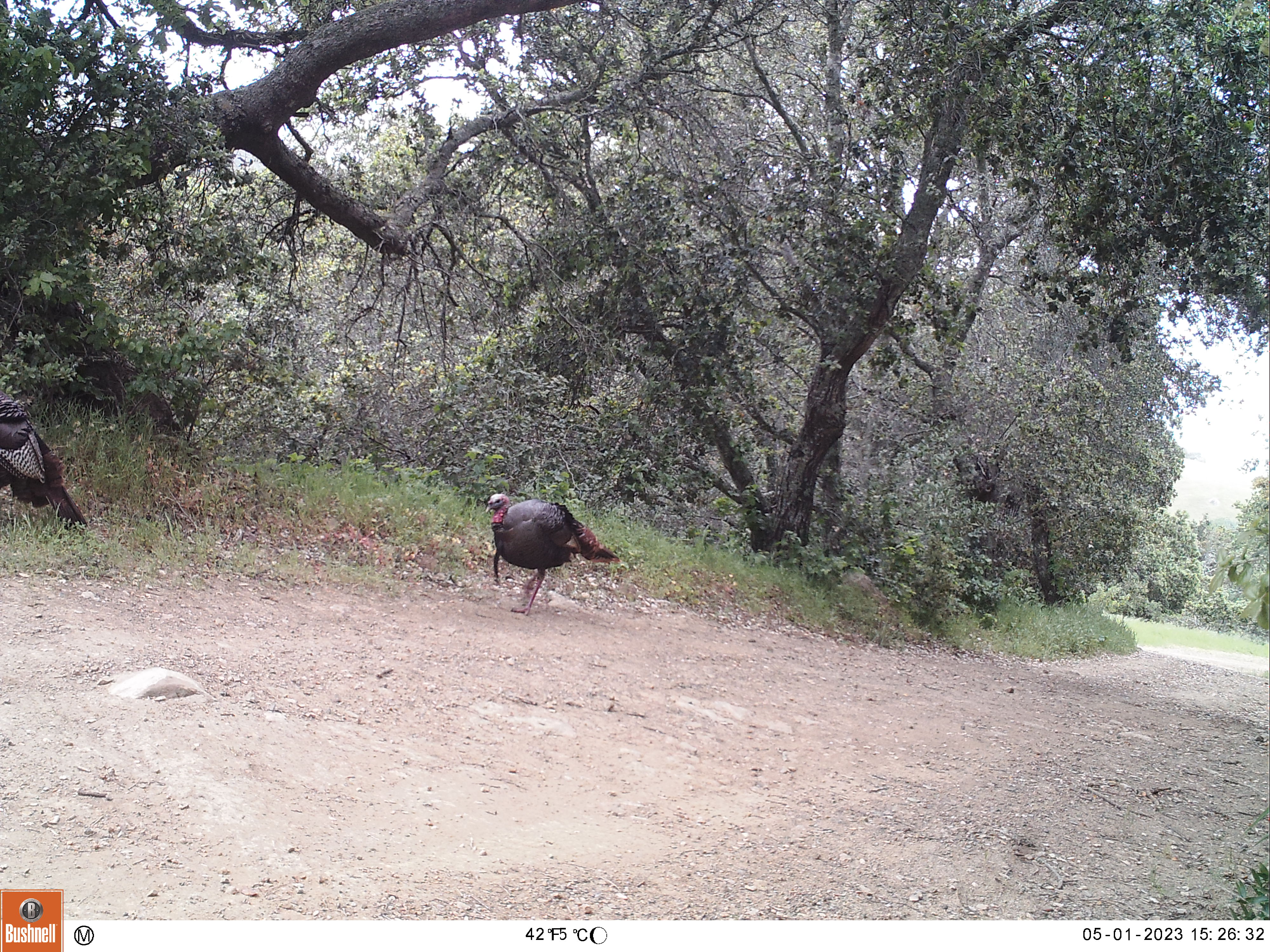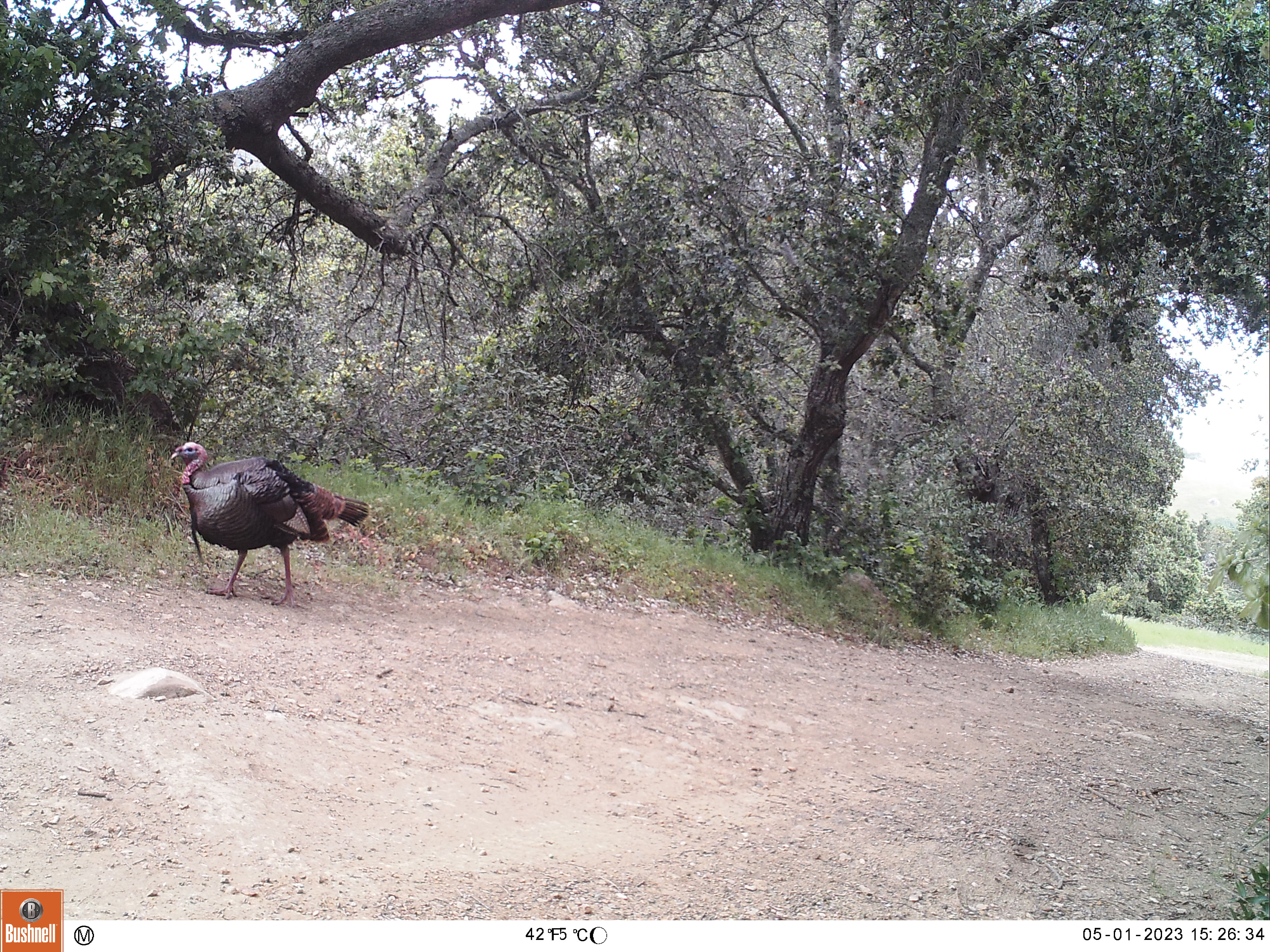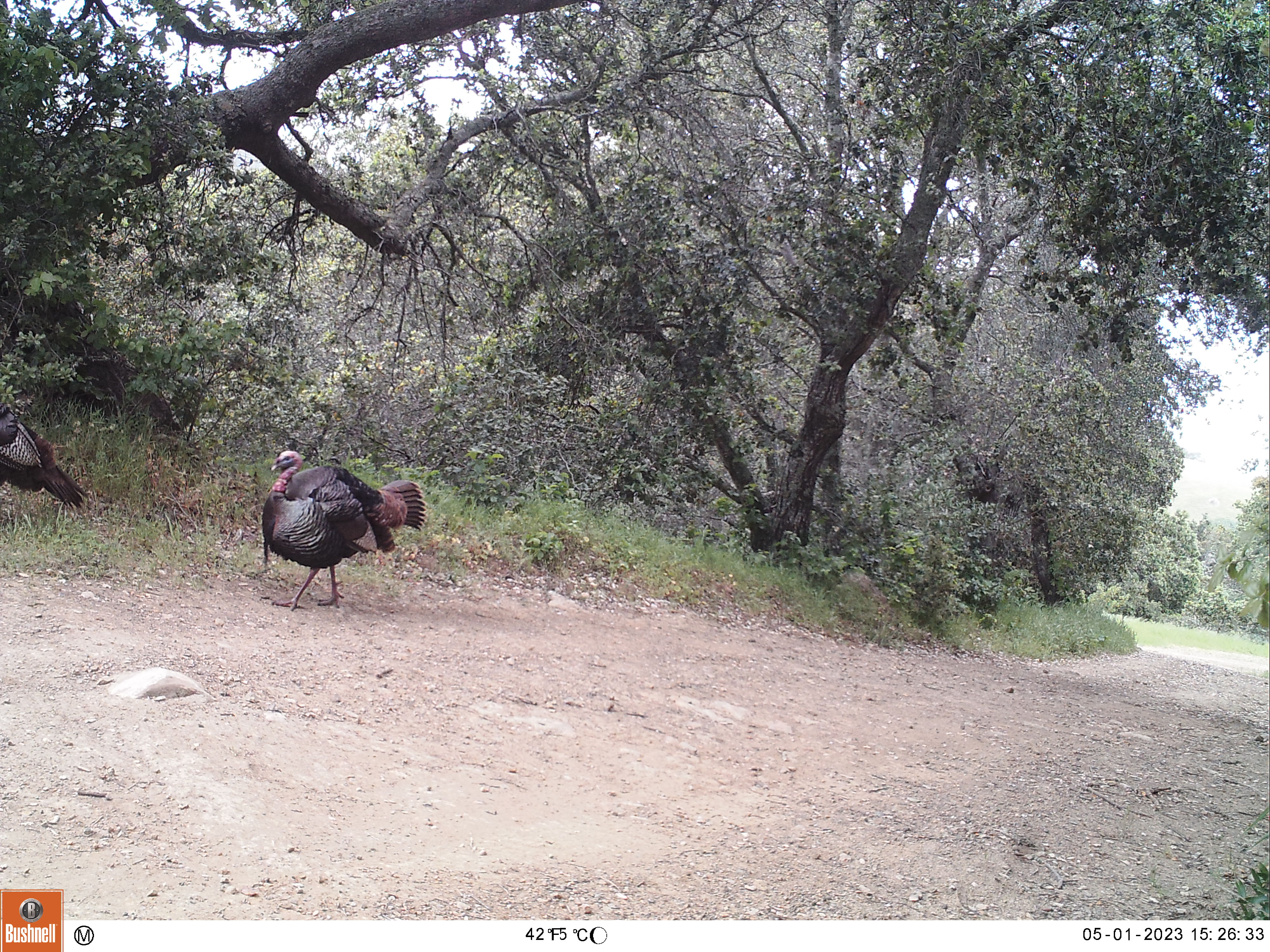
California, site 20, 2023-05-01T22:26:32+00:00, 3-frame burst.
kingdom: Animalia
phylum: Chordata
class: Aves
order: Galliformes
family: Phasianidae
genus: Meleagris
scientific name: Meleagris gallopavo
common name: turkey